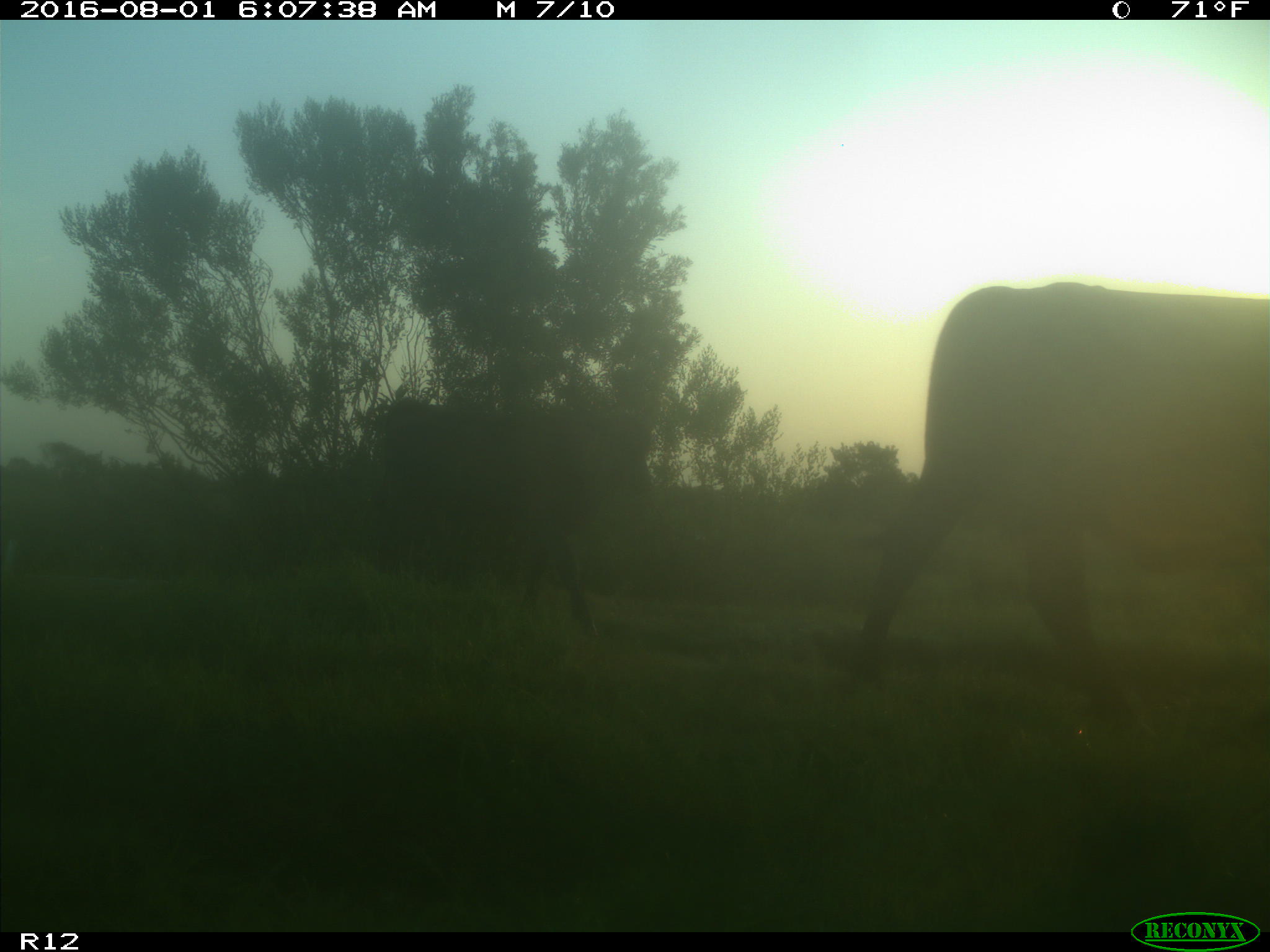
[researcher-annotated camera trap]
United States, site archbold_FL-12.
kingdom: Animalia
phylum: Chordata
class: Mammalia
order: Artiodactyla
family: Bovidae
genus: Bos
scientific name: Bos taurus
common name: domestic cow